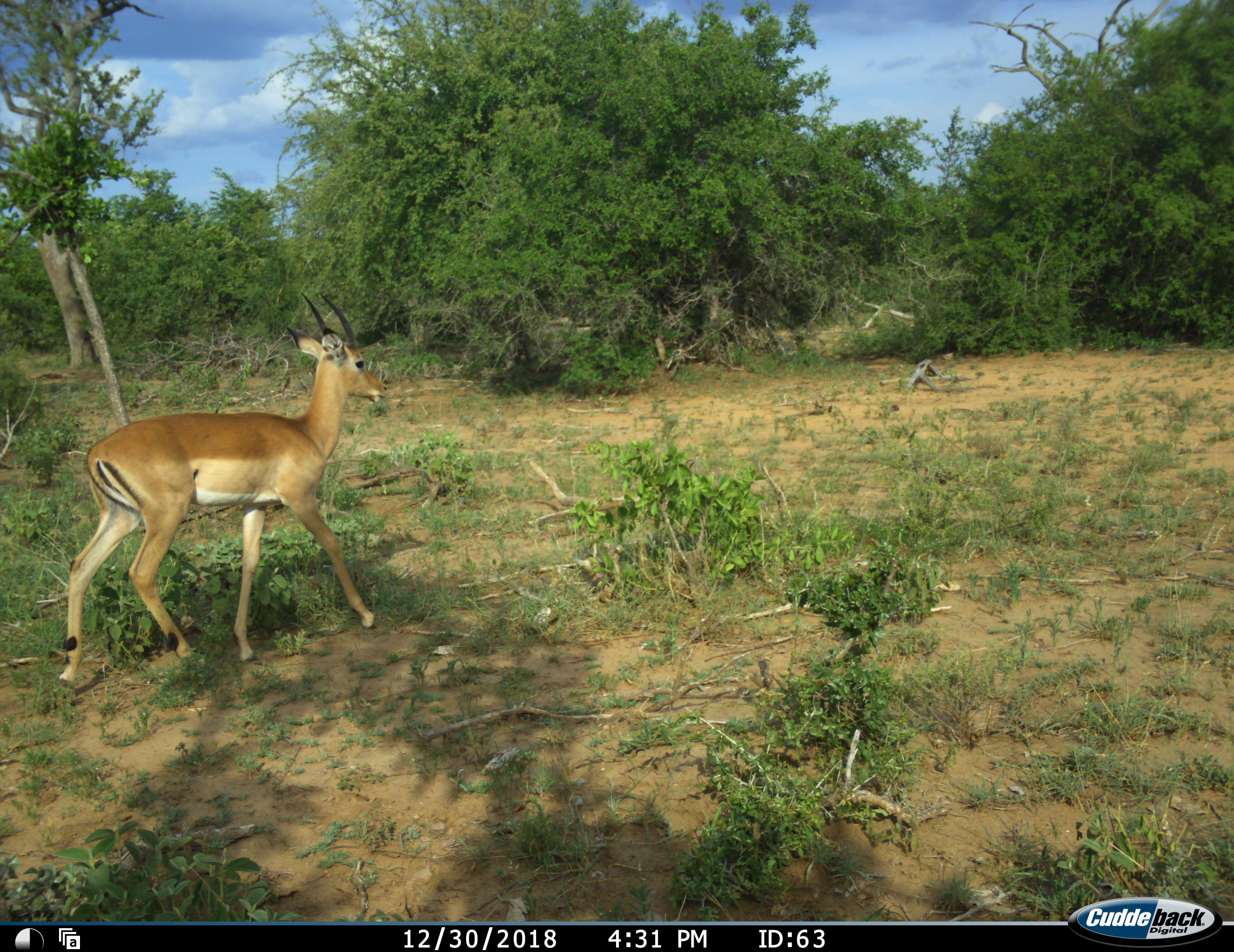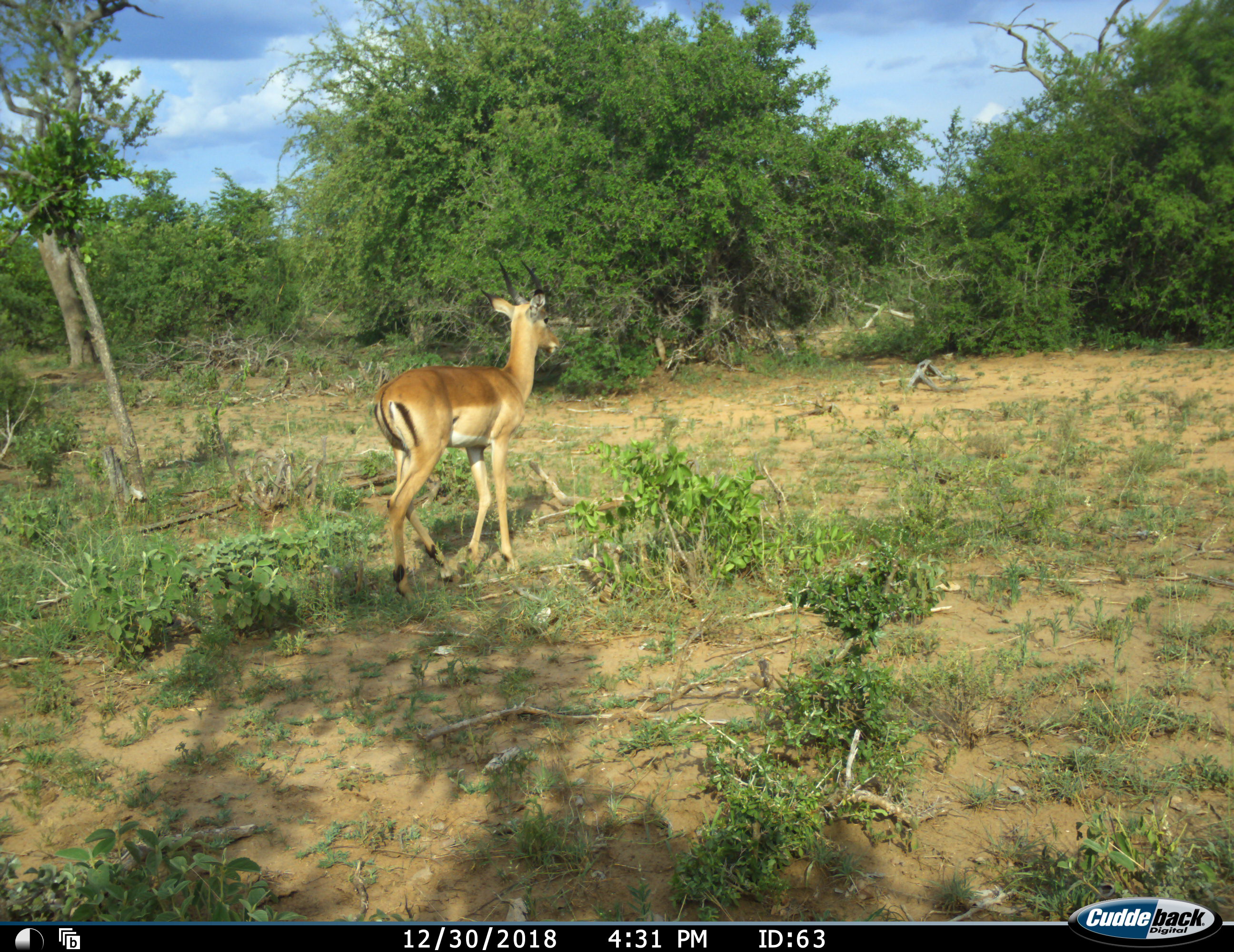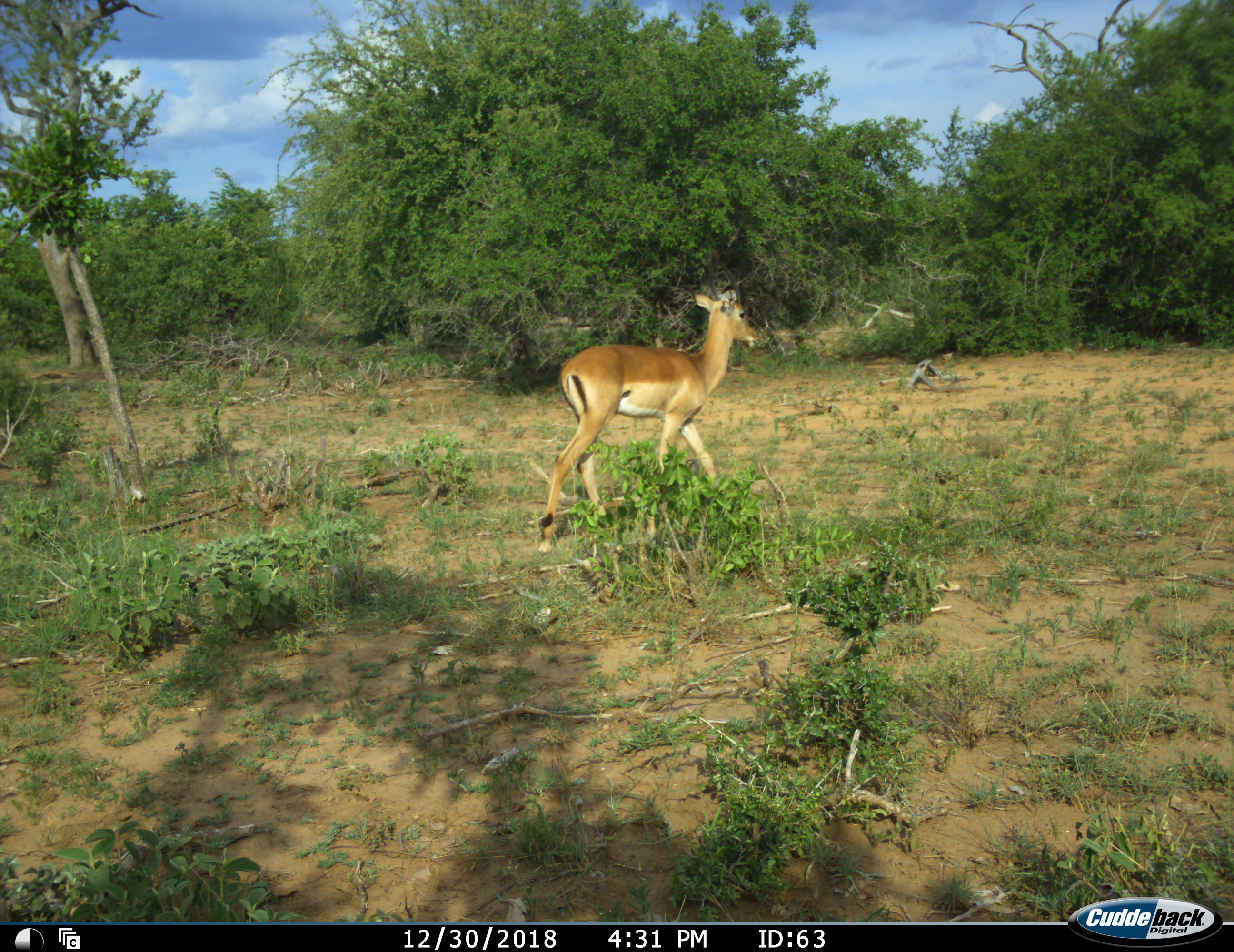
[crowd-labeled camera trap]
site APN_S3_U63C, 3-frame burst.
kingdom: Animalia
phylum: Chordata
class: Mammalia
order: Artiodactyla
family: Bovidae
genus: Aepyceros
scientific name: Aepyceros melampus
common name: impala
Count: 1.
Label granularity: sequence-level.